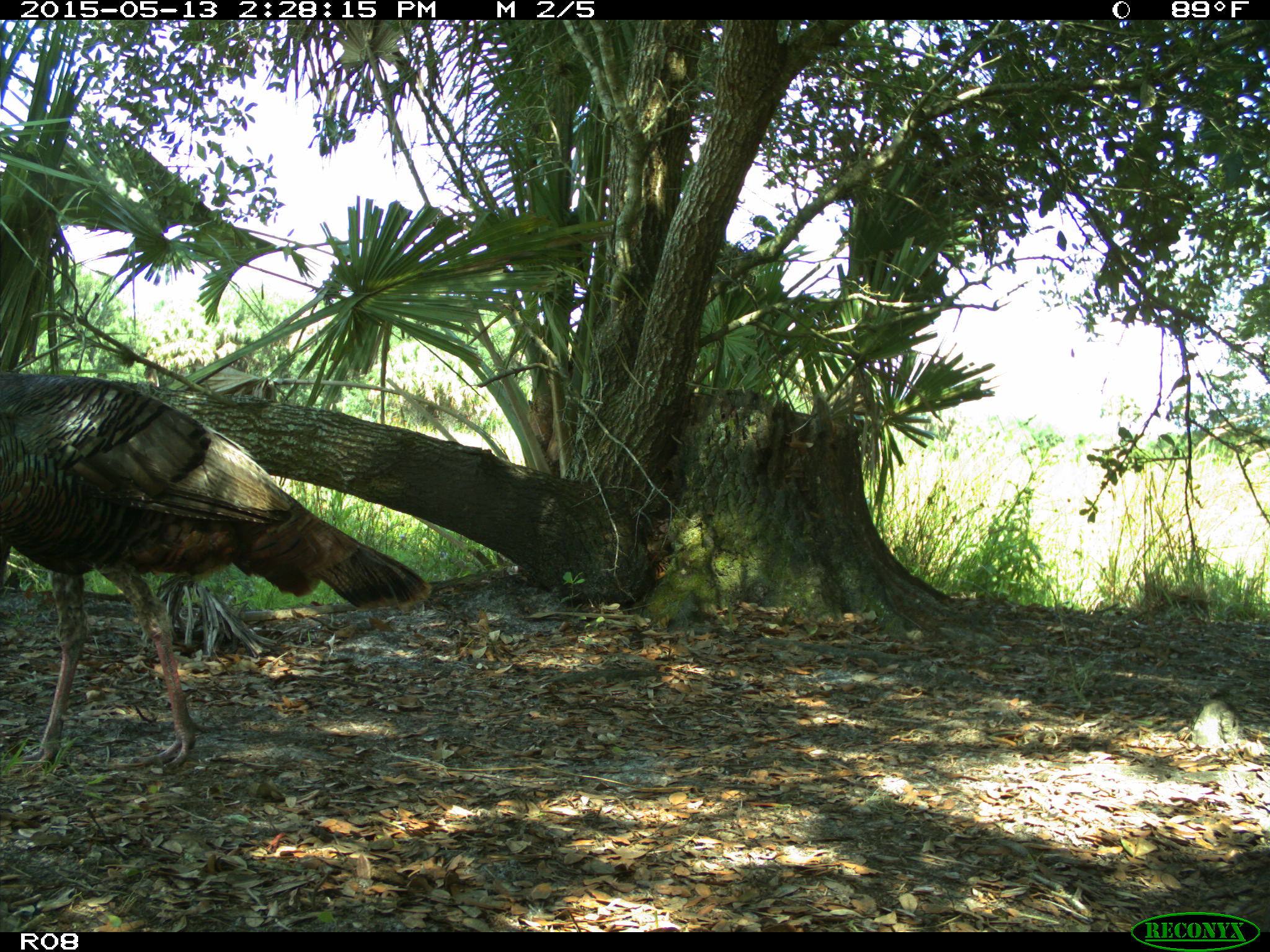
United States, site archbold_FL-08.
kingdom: Animalia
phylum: Chordata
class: Aves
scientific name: Aves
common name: birds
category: unidentified bird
Unidentified bird (birds) (Aves).